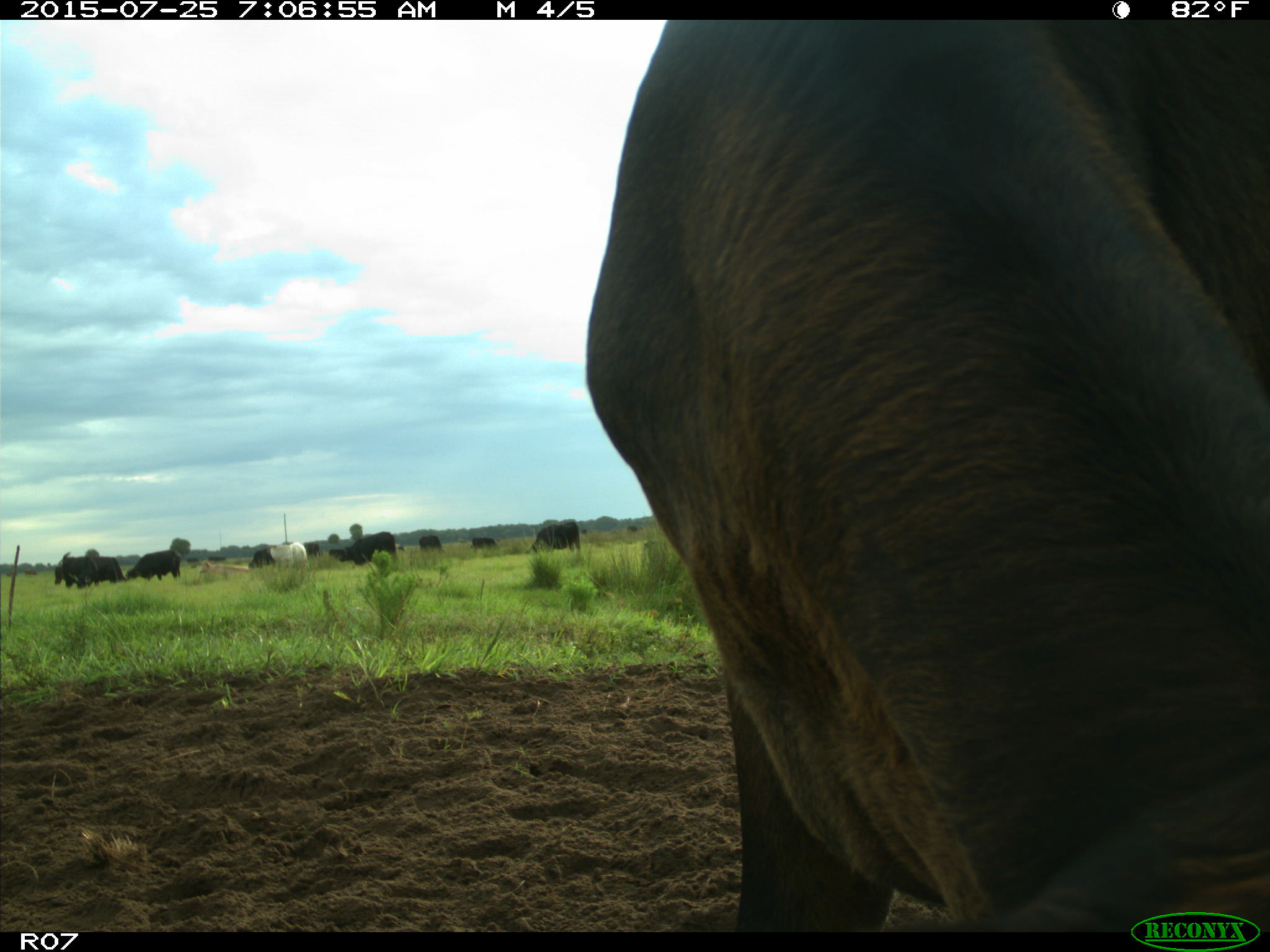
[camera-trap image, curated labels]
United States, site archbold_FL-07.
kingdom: Animalia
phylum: Chordata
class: Mammalia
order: Artiodactyla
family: Bovidae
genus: Bos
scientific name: Bos taurus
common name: domestic cow